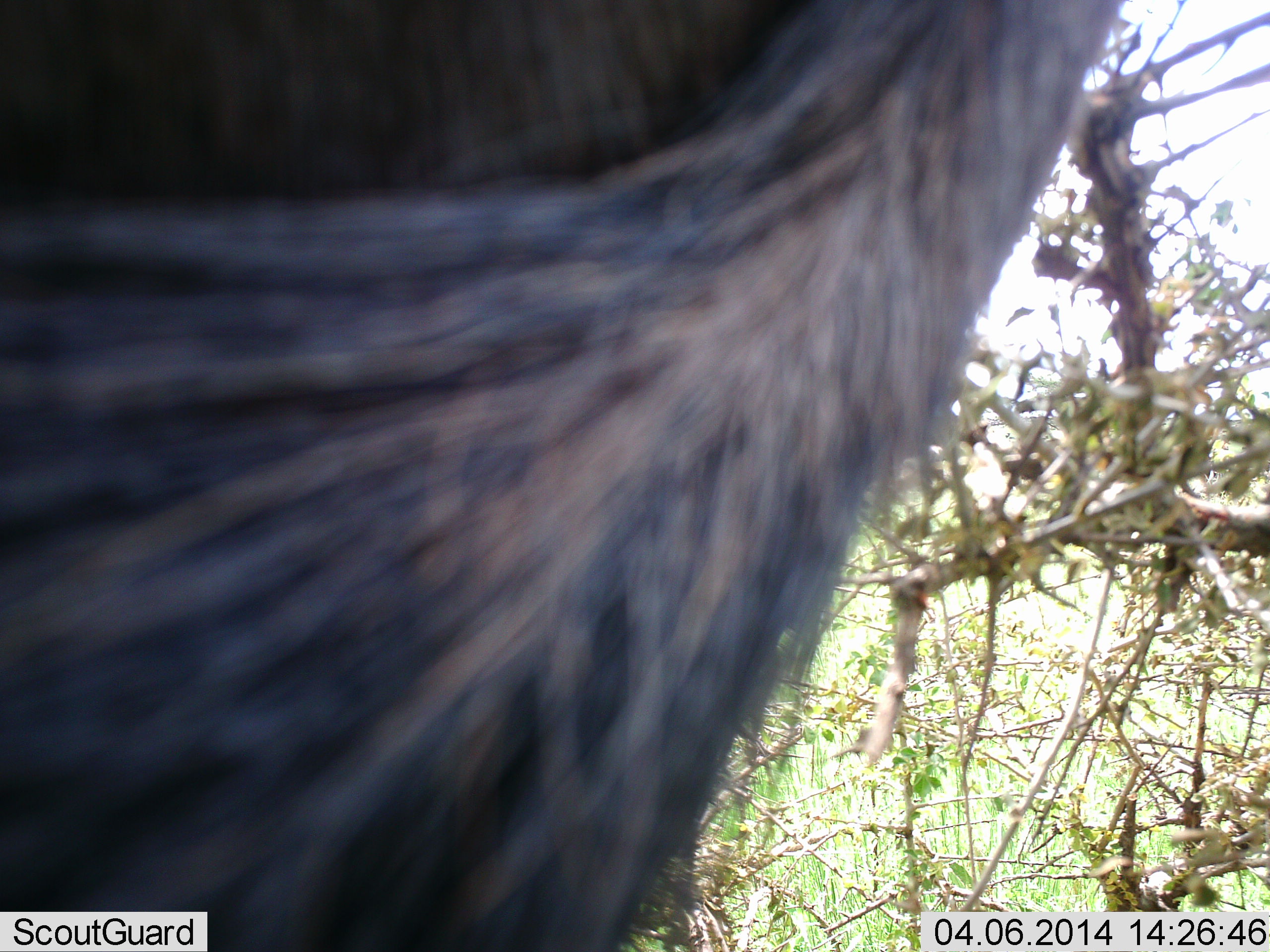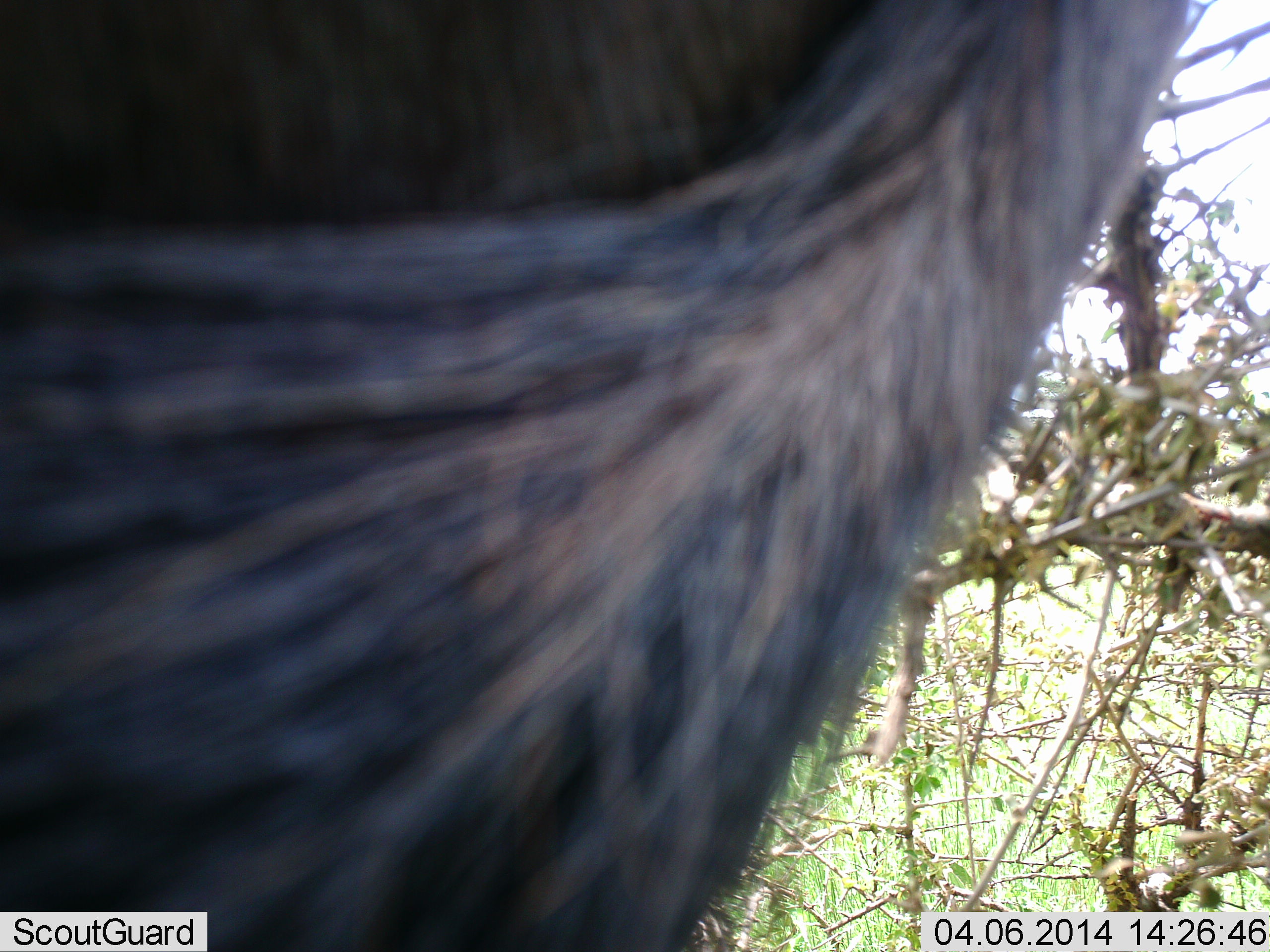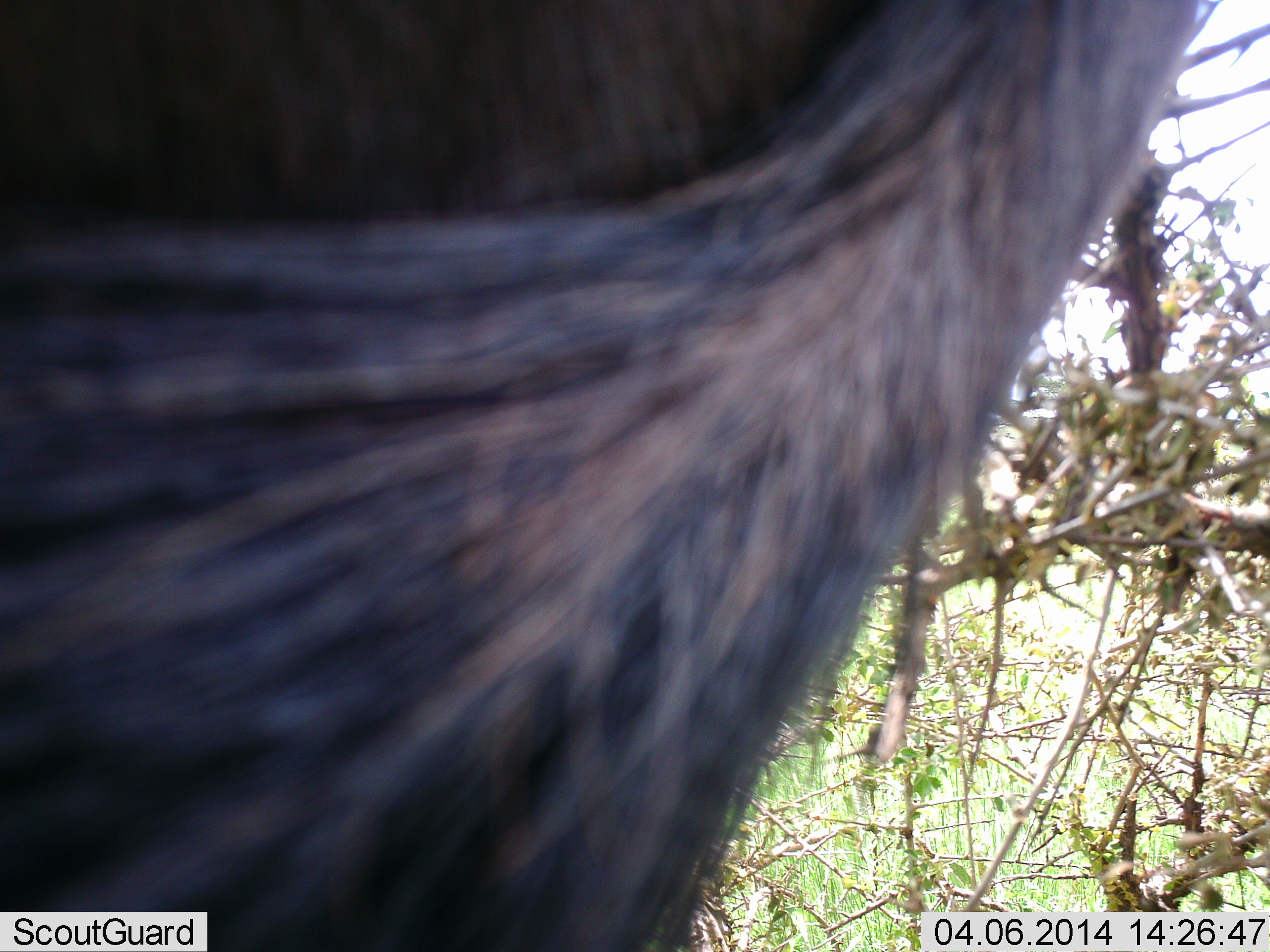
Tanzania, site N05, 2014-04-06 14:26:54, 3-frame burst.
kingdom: Animalia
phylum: Chordata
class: Mammalia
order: Artiodactyla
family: Bovidae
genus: Connochaetes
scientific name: Connochaetes taurinus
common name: blue wildebeest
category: wildebeest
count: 1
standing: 80%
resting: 20%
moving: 10%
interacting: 0%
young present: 0%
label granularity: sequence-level